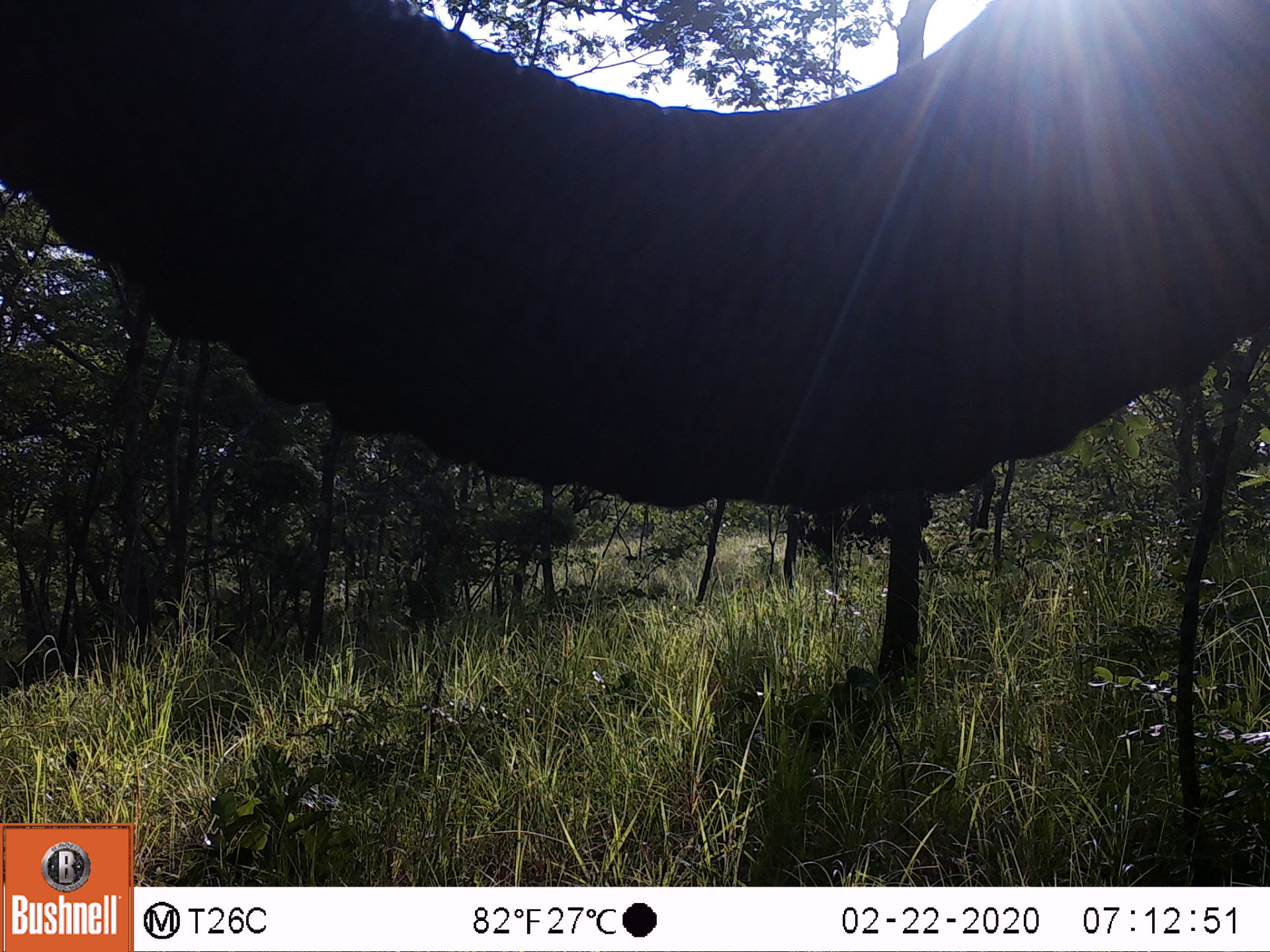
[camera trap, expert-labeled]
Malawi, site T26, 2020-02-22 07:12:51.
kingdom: Animalia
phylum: Chordata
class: Mammalia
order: Proboscidea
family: Elephantidae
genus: Loxodonta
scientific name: Loxodonta africana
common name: african savanna elephant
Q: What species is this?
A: African savanna elephant (Loxodonta africana).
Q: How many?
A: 1.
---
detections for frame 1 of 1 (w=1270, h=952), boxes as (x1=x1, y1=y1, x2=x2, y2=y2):
african savanna elephant: (x1=0, y1=6, x2=1267, y2=522)